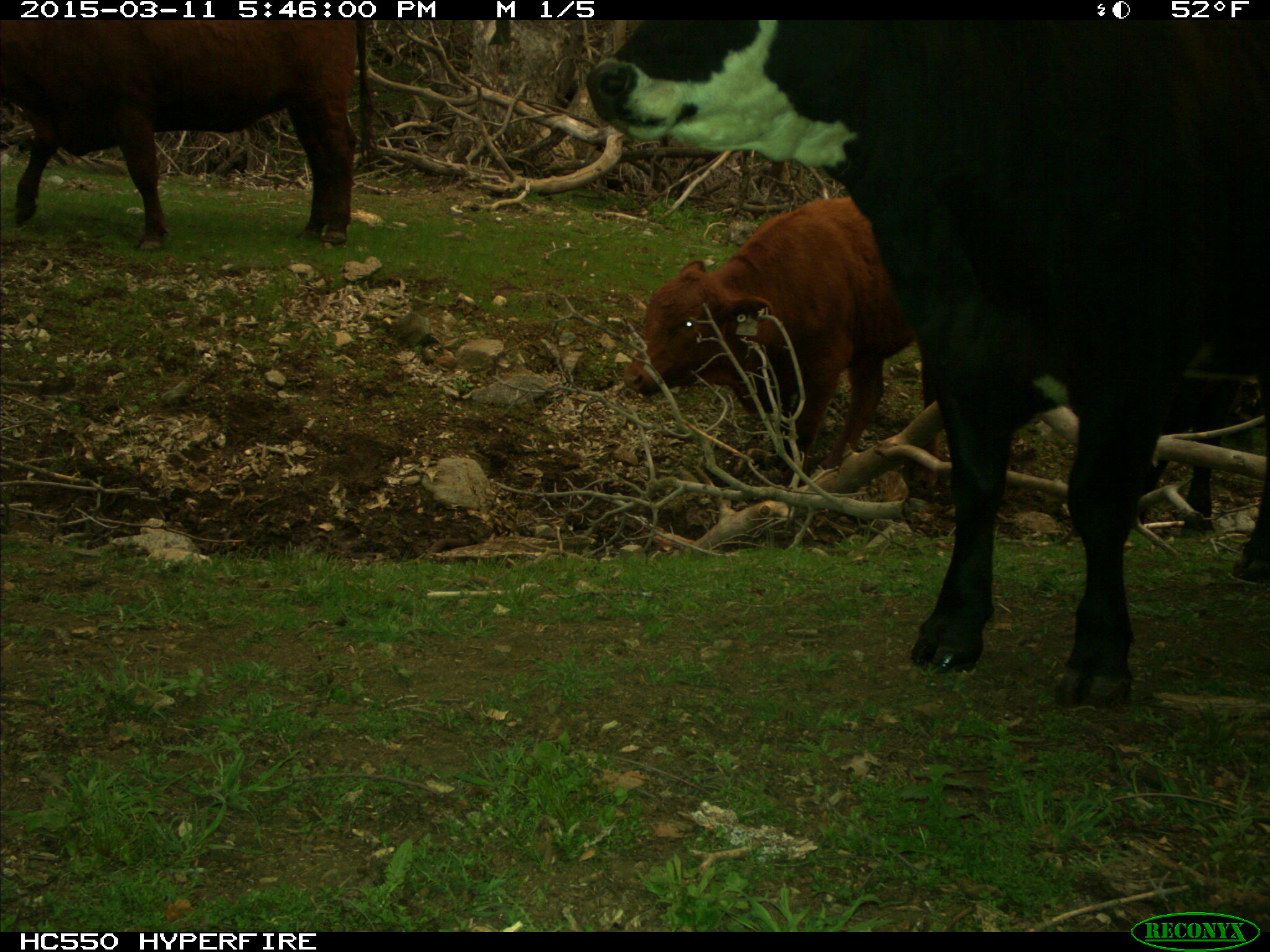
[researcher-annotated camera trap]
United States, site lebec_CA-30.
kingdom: Animalia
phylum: Chordata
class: Mammalia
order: Artiodactyla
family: Bovidae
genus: Bos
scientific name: Bos taurus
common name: domestic cow